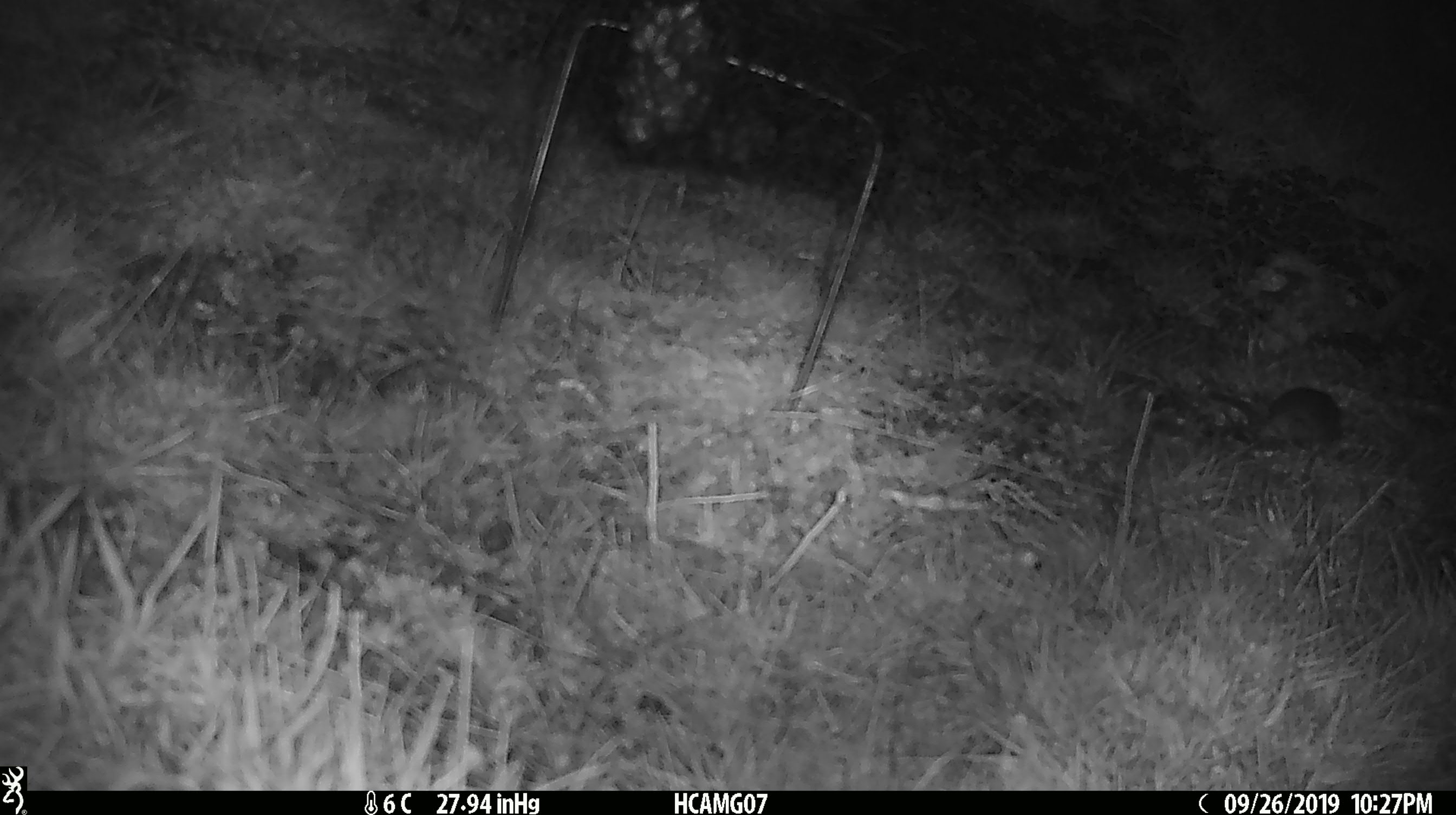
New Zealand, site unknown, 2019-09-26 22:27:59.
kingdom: Animalia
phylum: Chordata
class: Mammalia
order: Rodentia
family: Muridae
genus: Mus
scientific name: Mus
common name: mouse